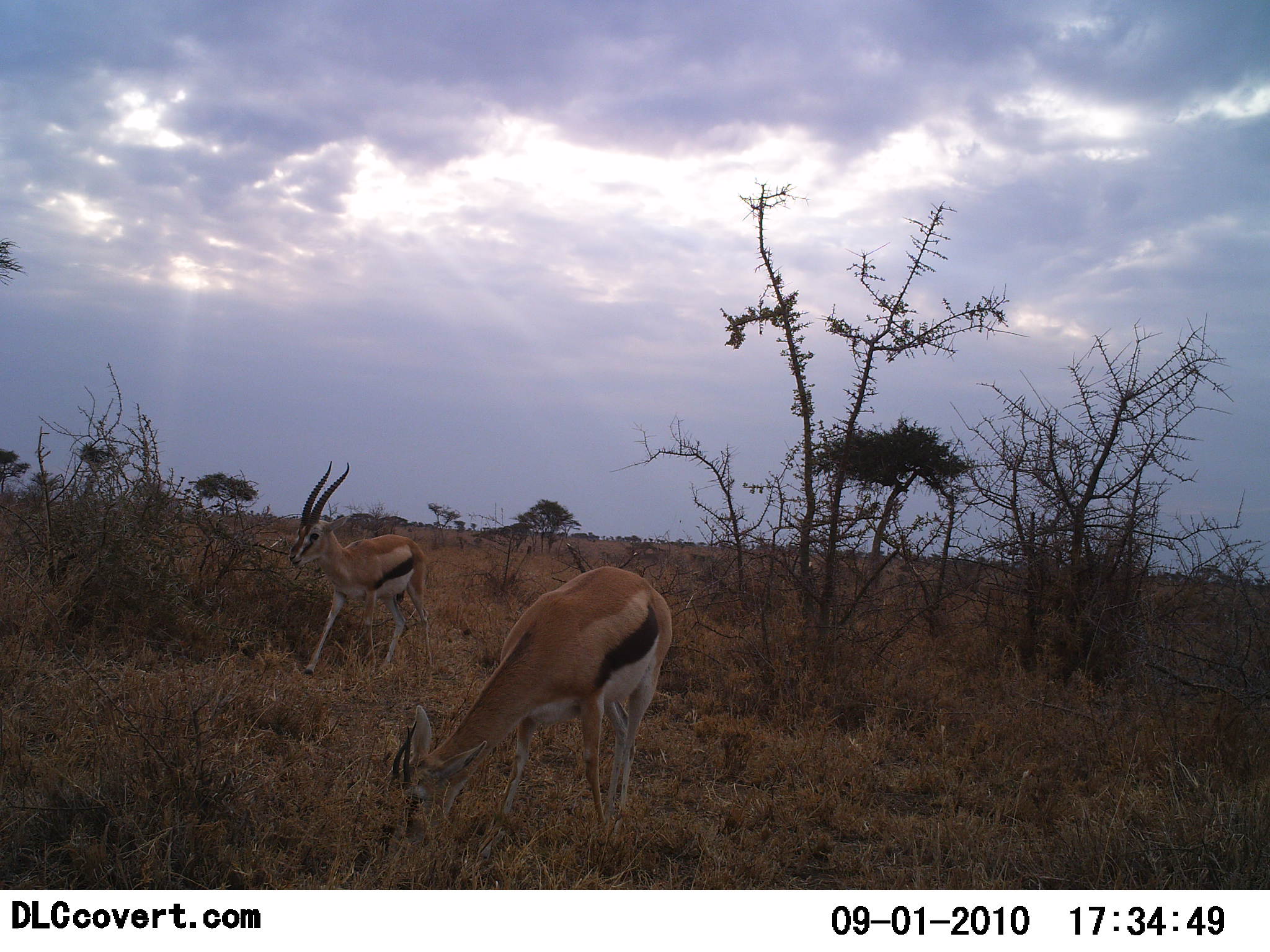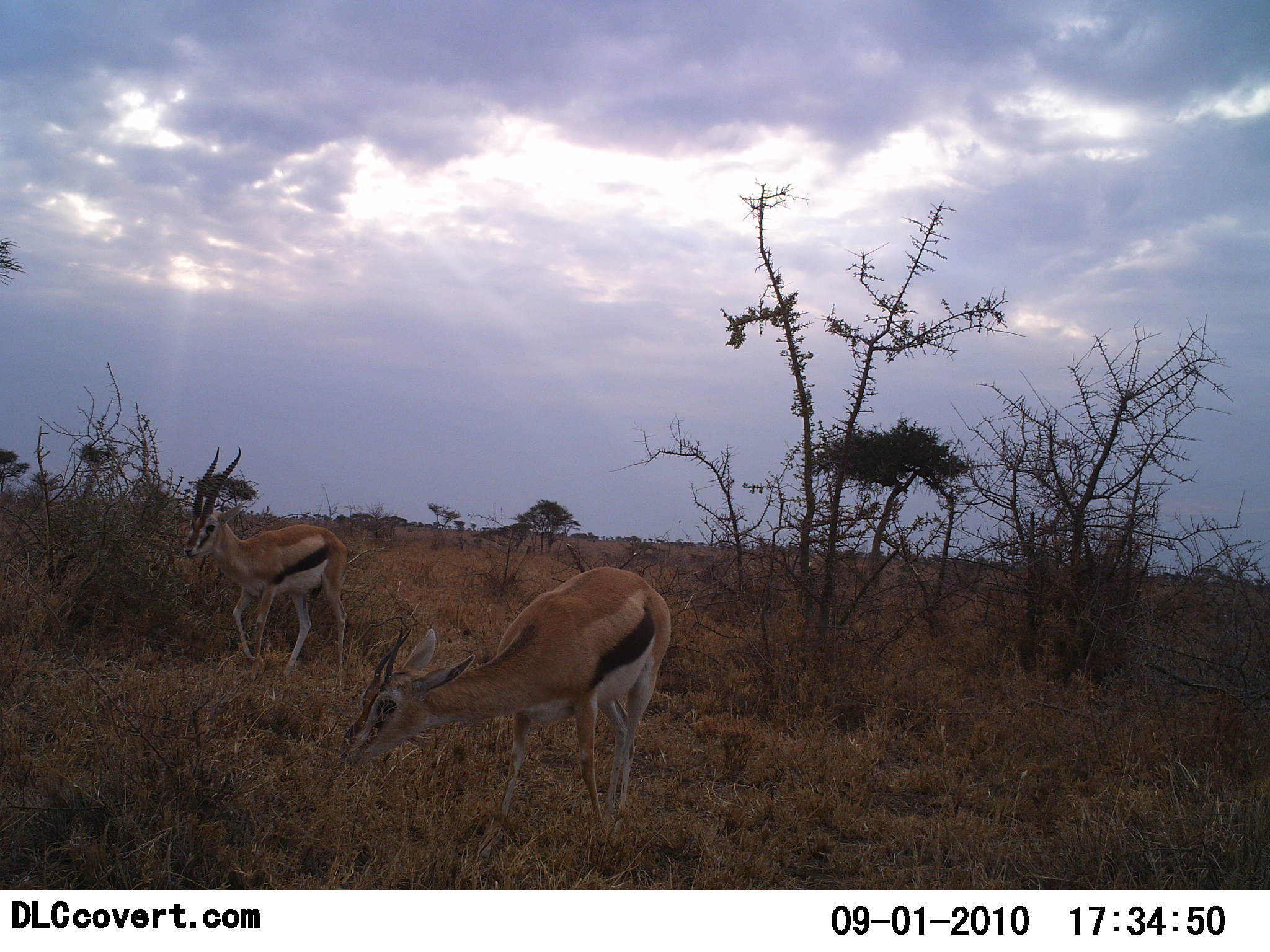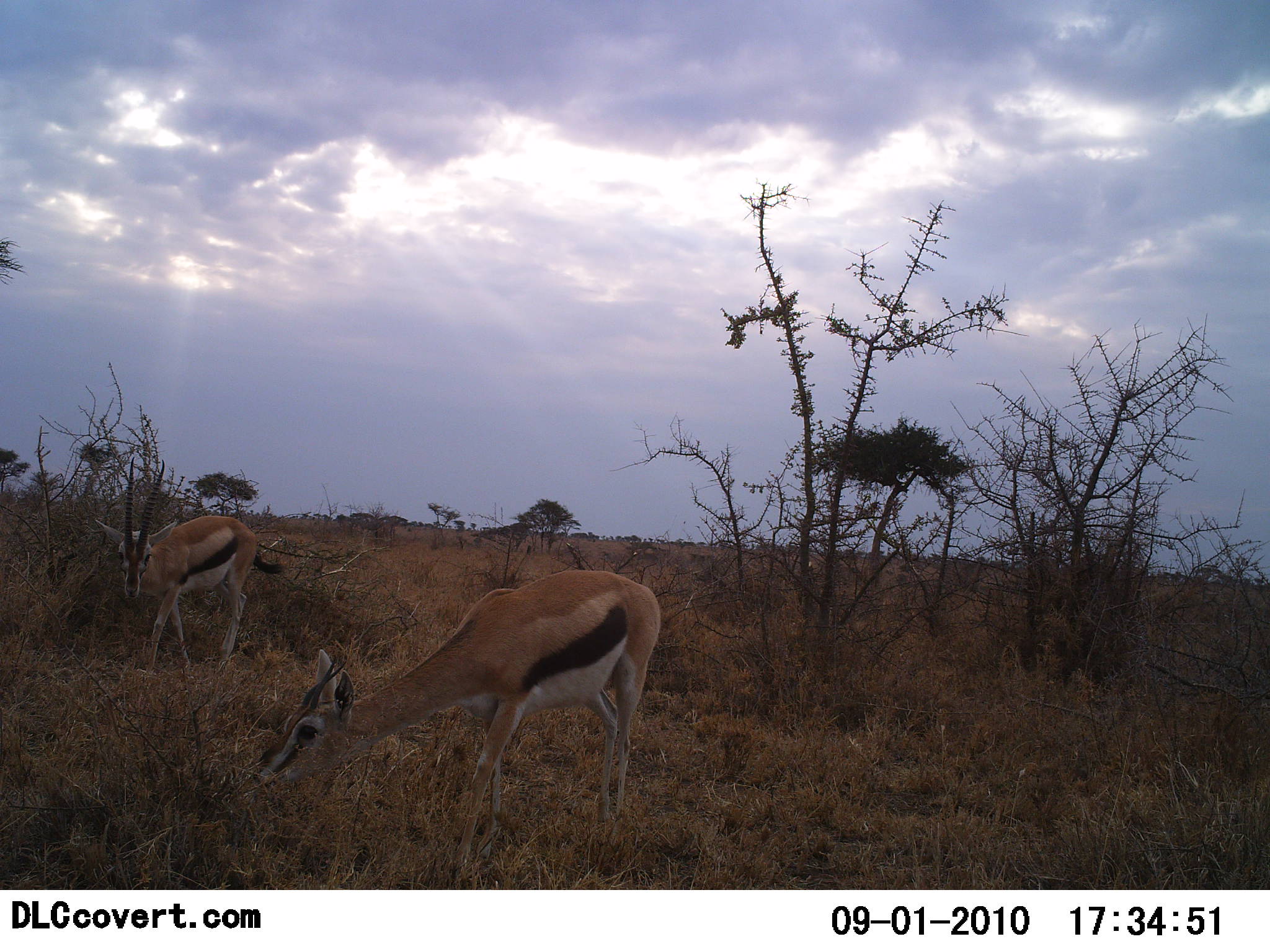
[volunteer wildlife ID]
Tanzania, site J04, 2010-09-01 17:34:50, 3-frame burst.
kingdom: Animalia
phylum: Chordata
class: Mammalia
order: Artiodactyla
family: Bovidae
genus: Eudorcas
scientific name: Eudorcas thomsonii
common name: thomson's gazelle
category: gazellethomsons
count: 2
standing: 33%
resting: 0%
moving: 67%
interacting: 0%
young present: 0%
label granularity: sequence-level